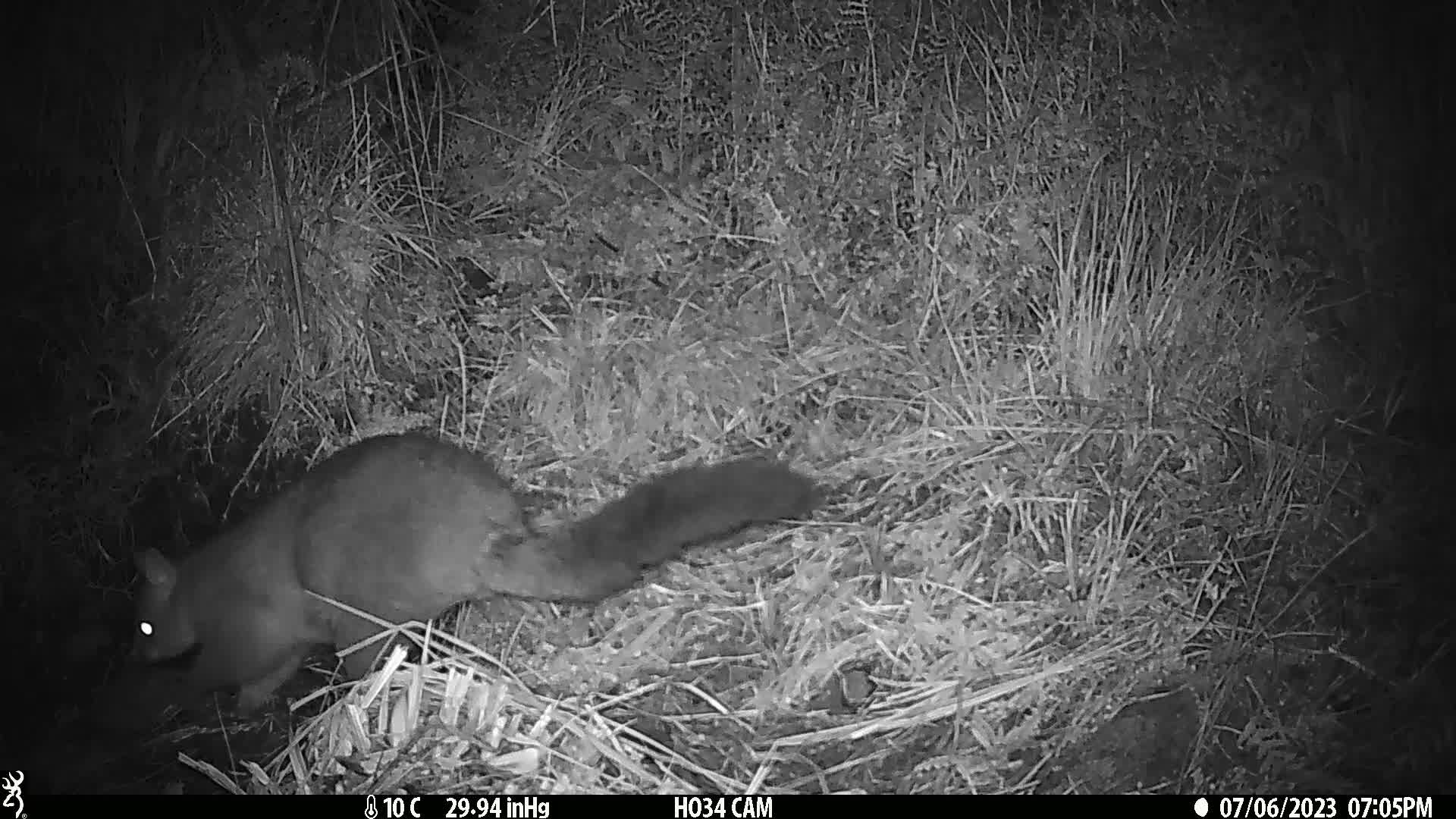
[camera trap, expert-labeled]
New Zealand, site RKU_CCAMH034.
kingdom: Animalia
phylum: Chordata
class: Mammalia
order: Diprotodontia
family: Phalangeridae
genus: Trichosurus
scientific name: Trichosurus vulpecula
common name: common brushtail possum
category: possum